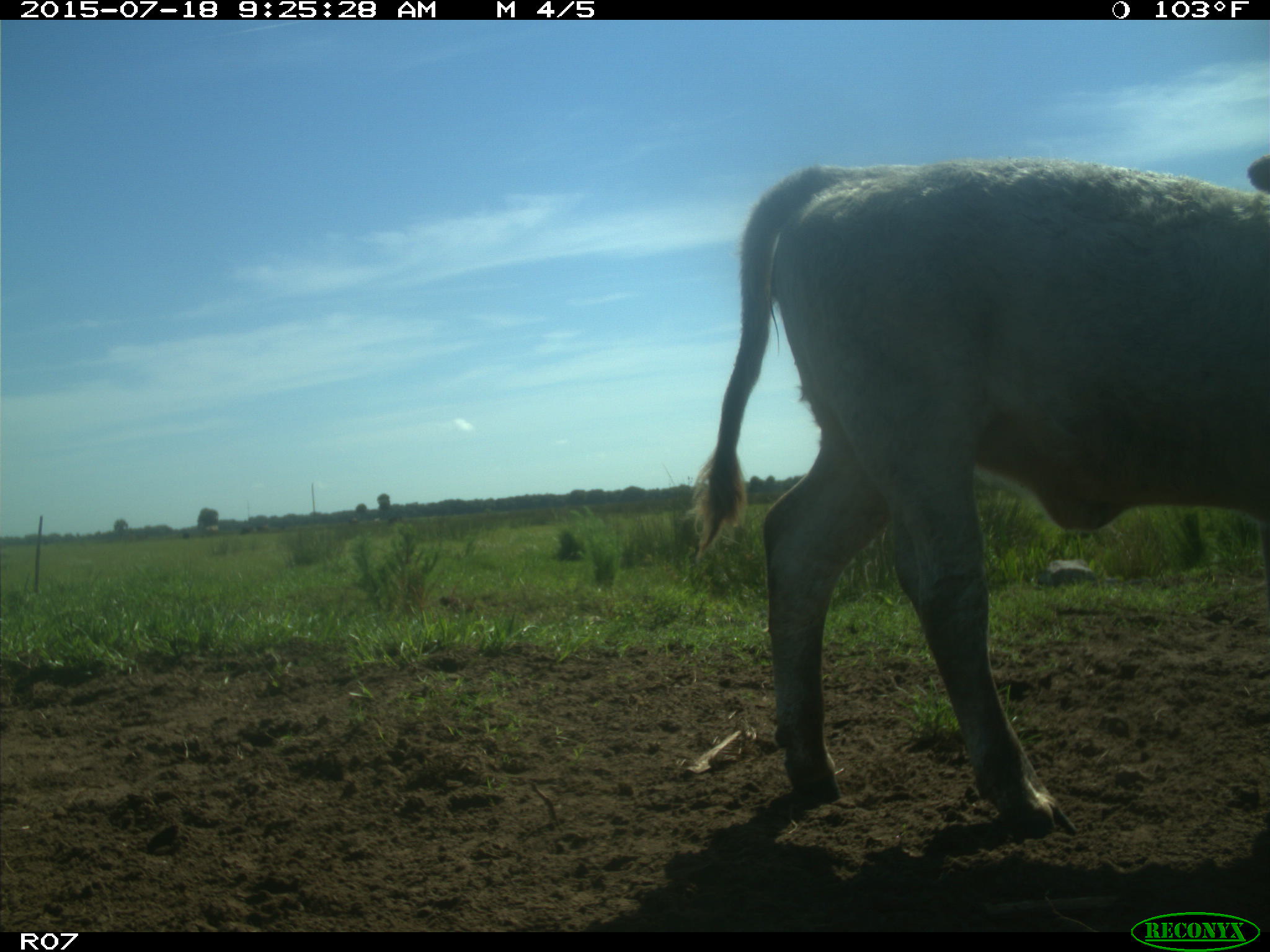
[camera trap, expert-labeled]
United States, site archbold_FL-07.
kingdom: Animalia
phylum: Chordata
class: Mammalia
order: Artiodactyla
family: Bovidae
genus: Bos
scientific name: Bos taurus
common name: domestic cow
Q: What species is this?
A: Bos taurus (domestic cow).